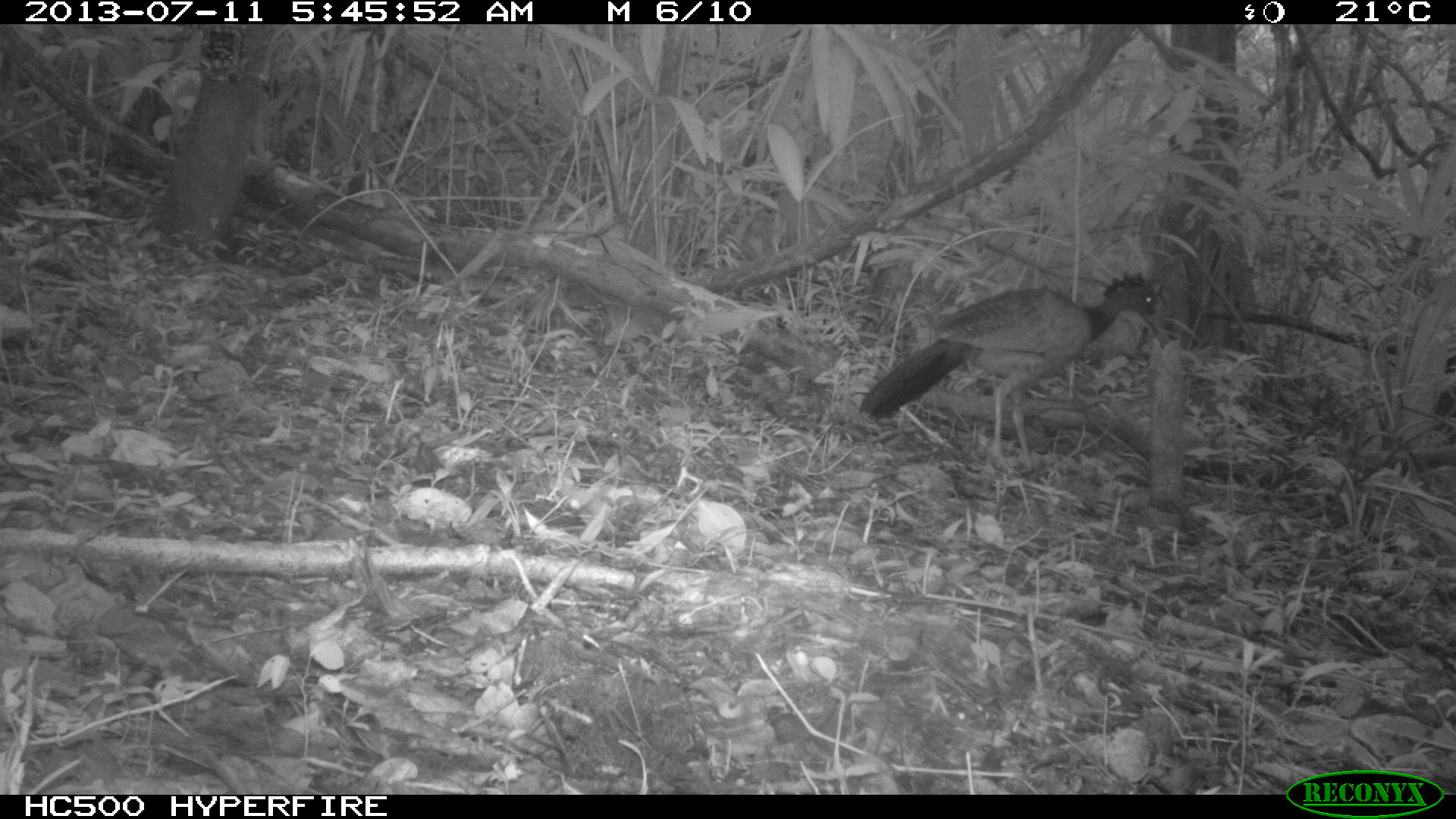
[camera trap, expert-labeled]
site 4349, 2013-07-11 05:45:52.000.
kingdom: Animalia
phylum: Chordata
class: Aves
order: Galliformes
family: Cracidae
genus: Crax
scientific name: Crax rubra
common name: great curassow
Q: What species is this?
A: Crax rubra (great curassow).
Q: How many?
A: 1.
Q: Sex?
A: Female.